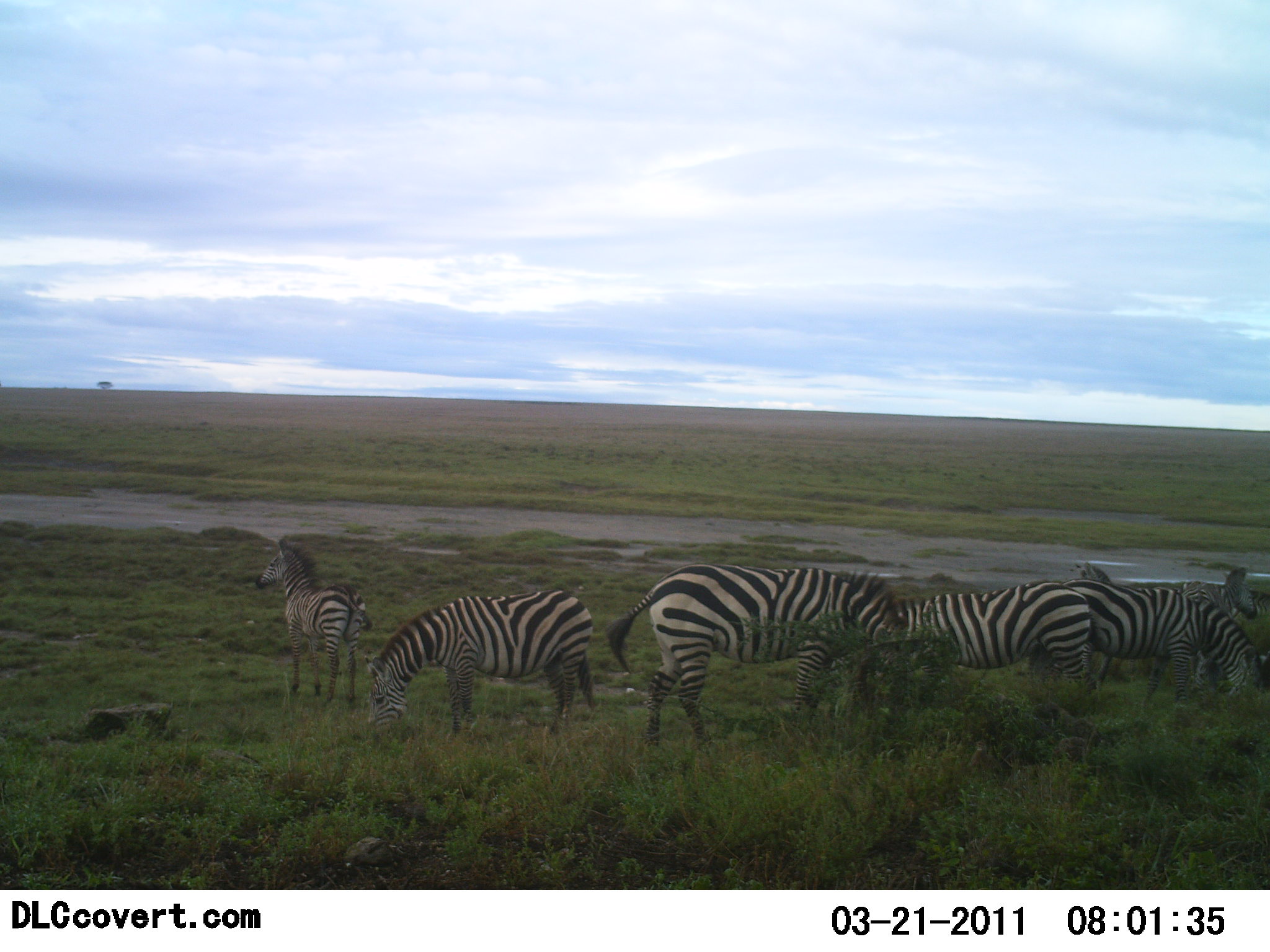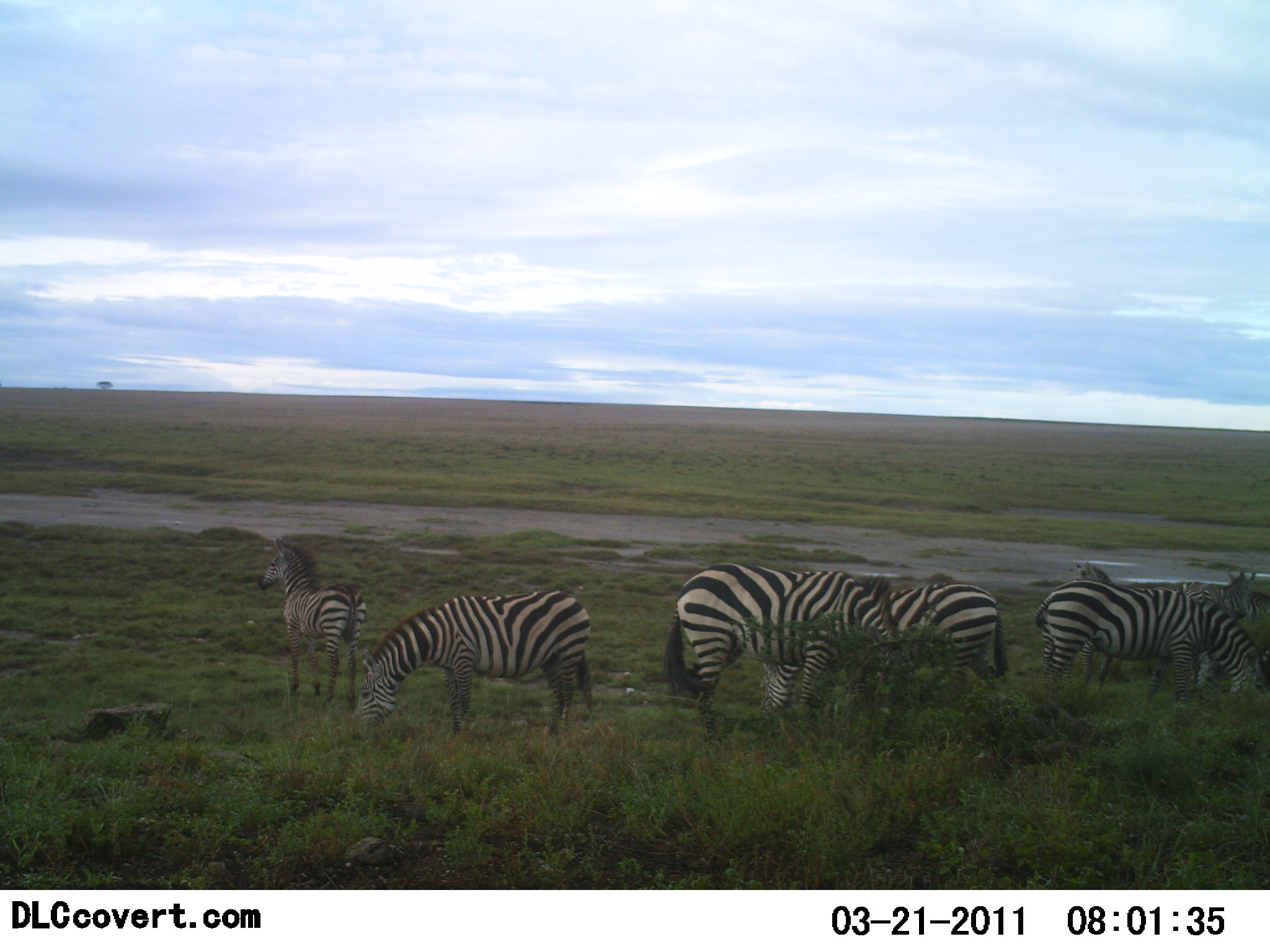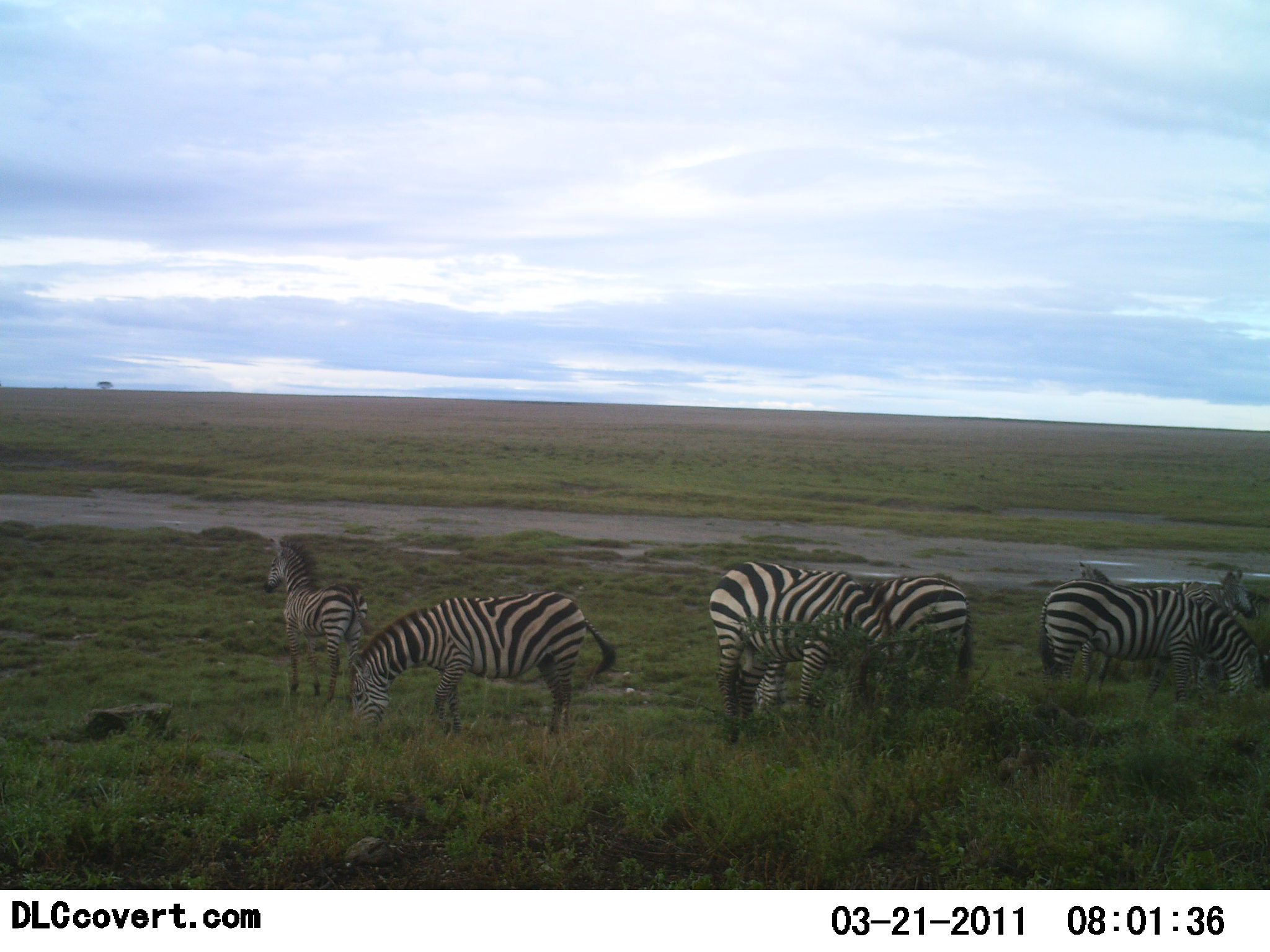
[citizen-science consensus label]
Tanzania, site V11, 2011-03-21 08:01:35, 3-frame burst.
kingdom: Animalia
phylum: Chordata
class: Mammalia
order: Perissodactyla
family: Equidae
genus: Equus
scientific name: Equus quagga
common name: plains zebra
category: zebra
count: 7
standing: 85%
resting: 8%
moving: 31%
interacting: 0%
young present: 15%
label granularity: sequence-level